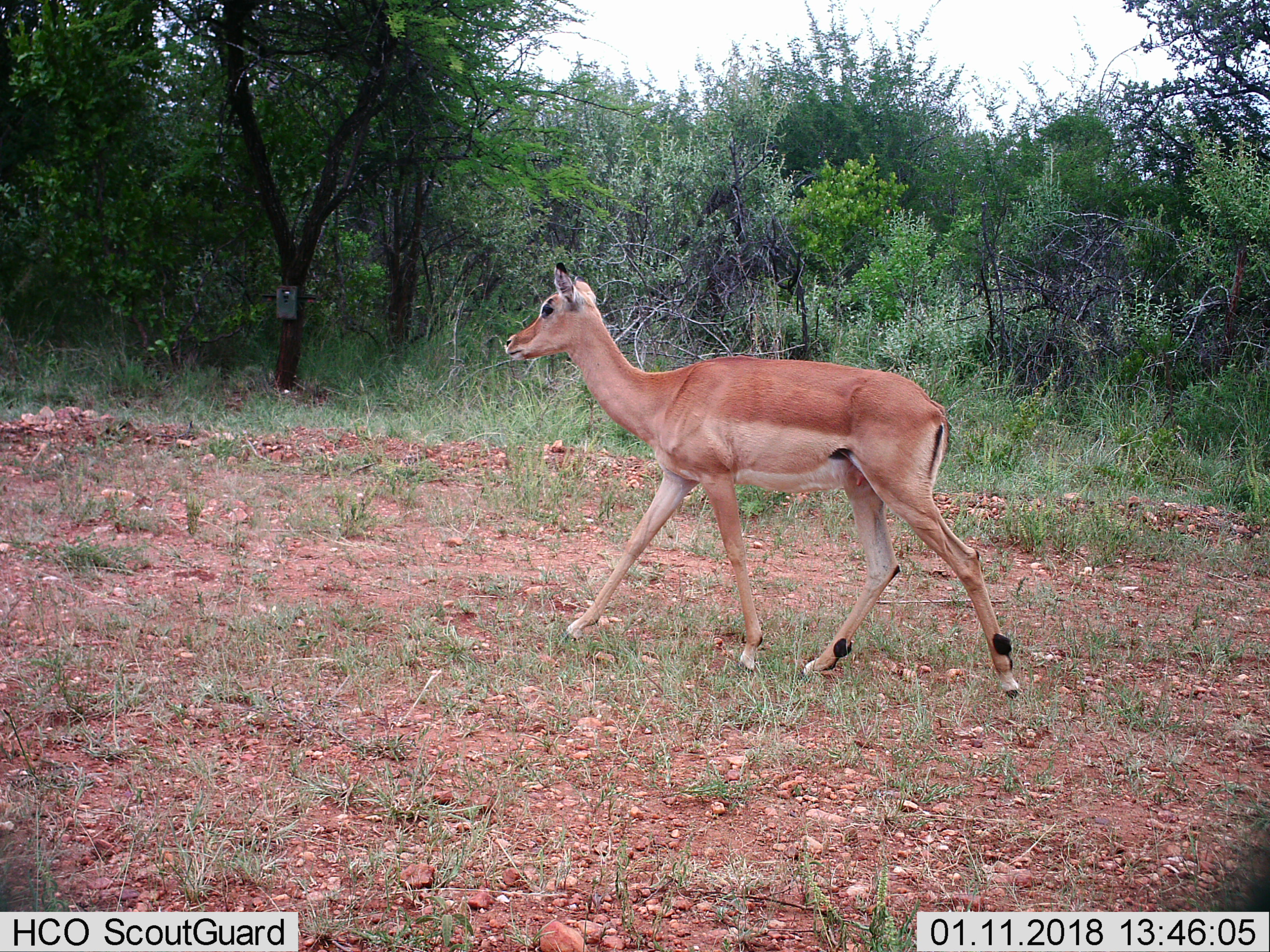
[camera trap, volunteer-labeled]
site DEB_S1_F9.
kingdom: Animalia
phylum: Chordata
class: Mammalia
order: Artiodactyla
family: Bovidae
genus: Aepyceros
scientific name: Aepyceros melampus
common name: impala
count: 1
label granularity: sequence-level